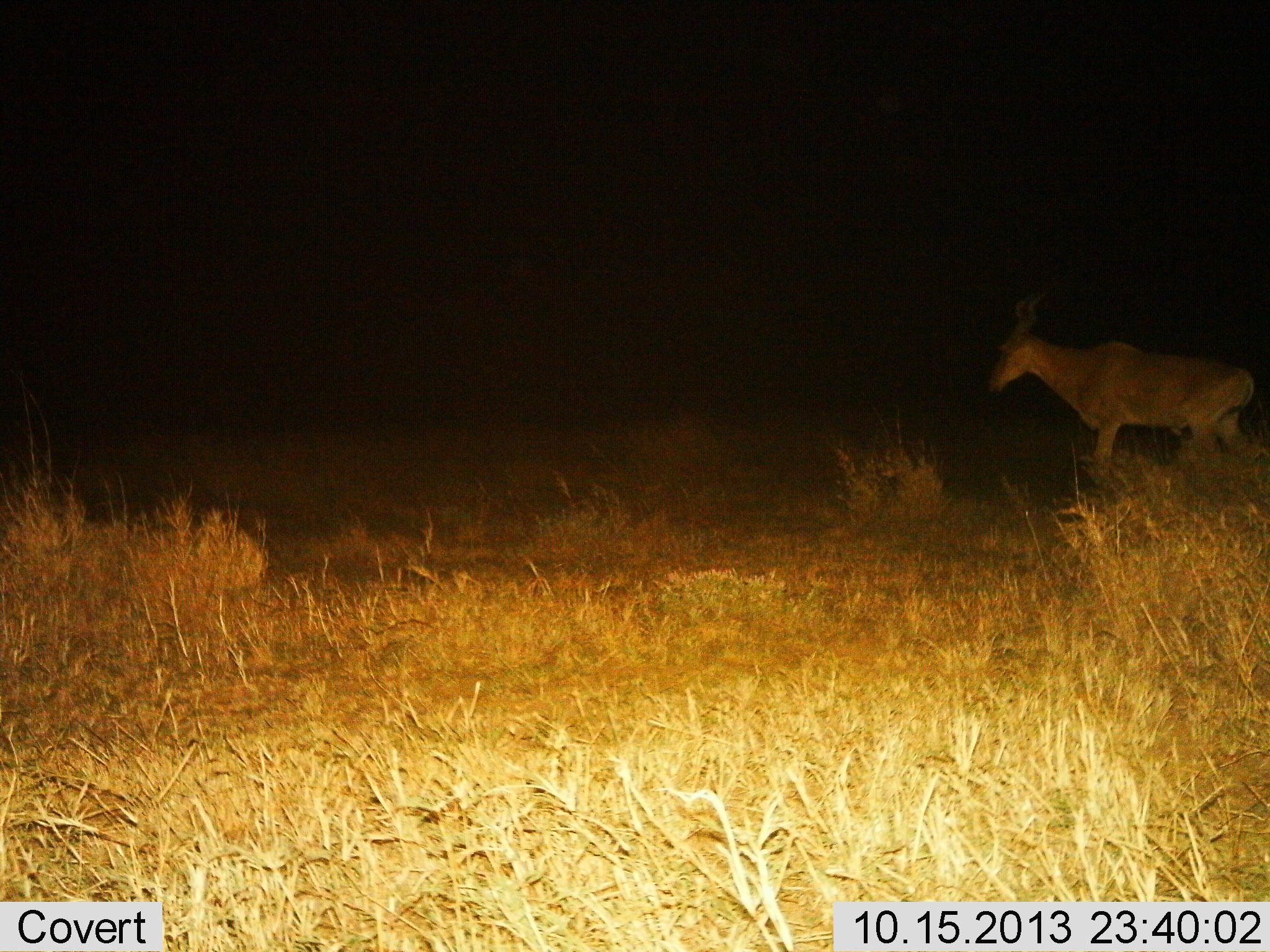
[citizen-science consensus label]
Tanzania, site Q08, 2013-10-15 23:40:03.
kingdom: Animalia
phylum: Chordata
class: Mammalia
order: Artiodactyla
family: Bovidae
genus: Alcelaphus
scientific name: Alcelaphus buselaphus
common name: hartebeest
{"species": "hartebeest (Alcelaphus buselaphus)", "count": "1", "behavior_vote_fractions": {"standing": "50%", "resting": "0%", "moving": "50%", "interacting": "0%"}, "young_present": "0%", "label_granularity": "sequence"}